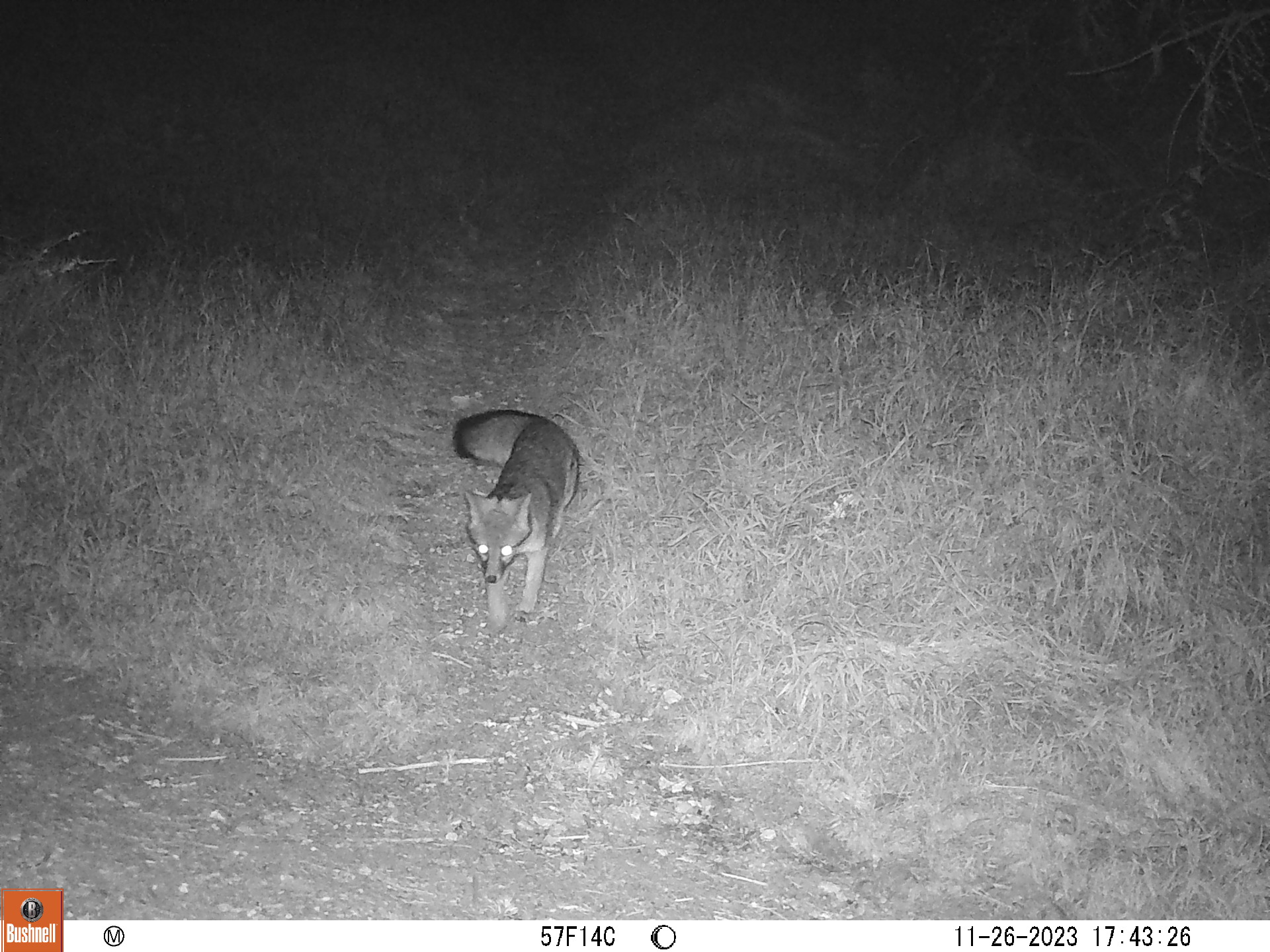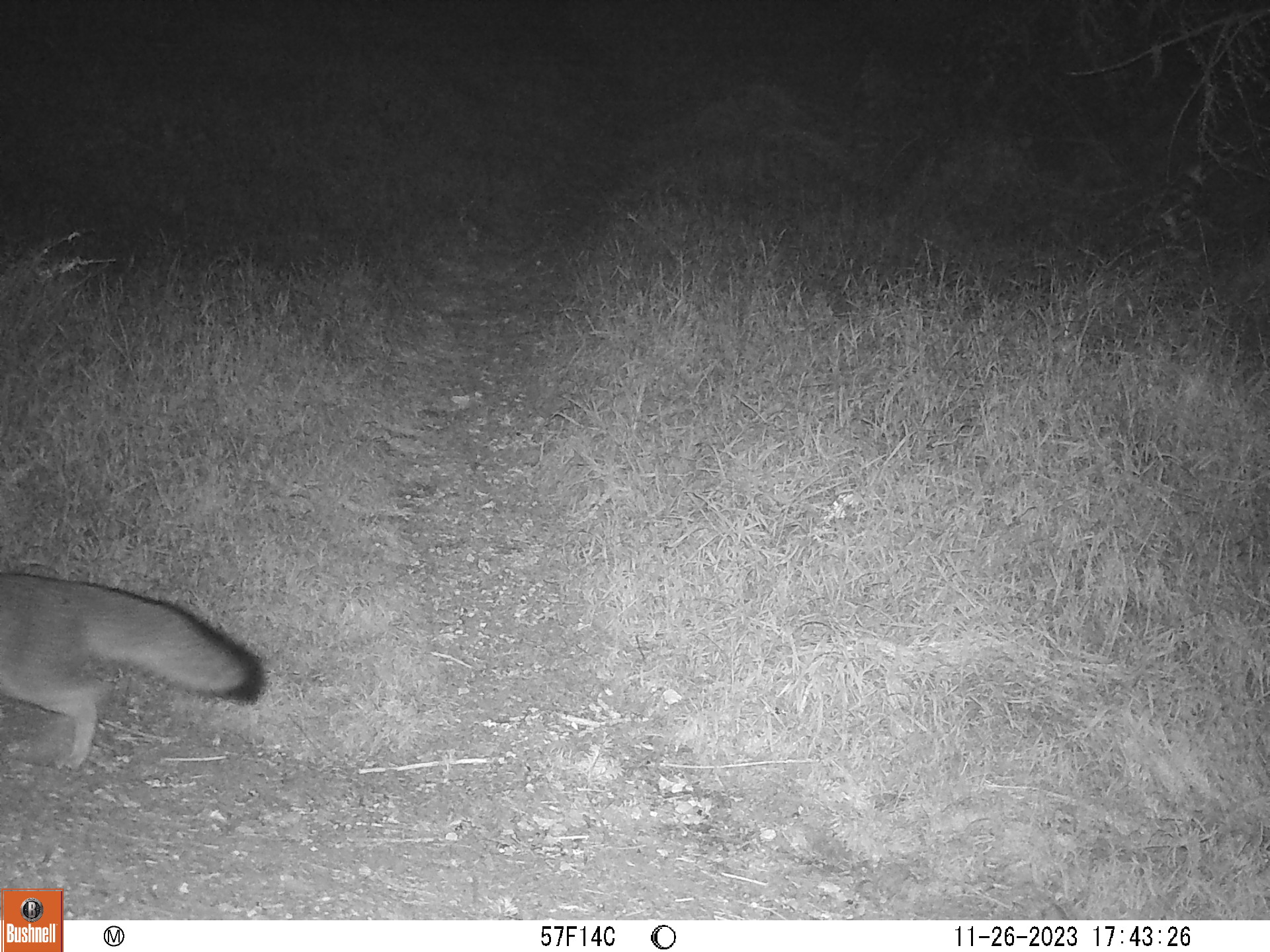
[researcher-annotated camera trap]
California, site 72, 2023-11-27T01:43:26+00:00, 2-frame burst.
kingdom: Animalia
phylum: Chordata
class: Mammalia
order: Carnivora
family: Canidae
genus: Urocyon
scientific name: Urocyon cinereoargenteus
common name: gray fox